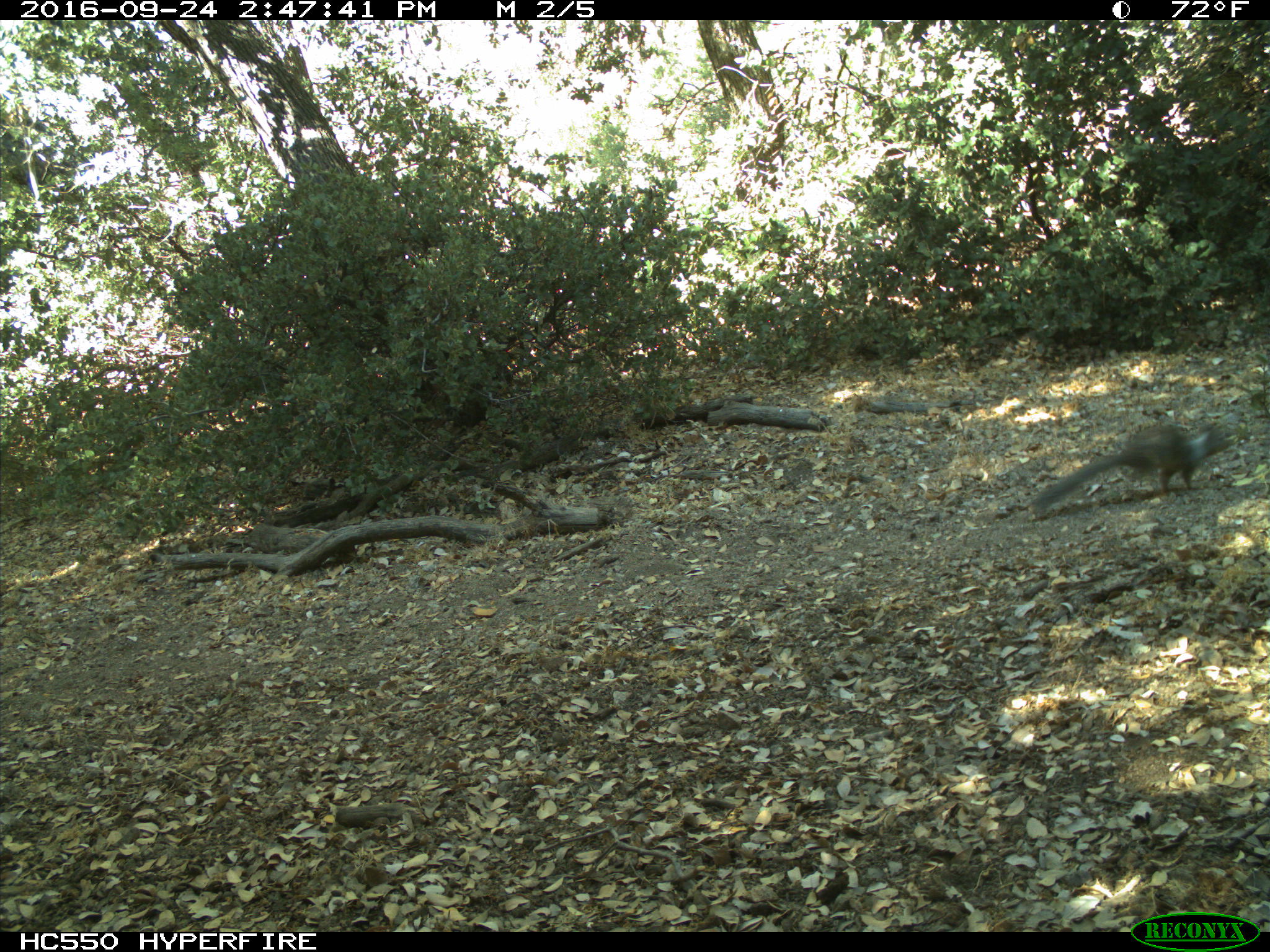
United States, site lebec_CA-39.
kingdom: Animalia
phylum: Chordata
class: Mammalia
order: Rodentia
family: Sciuridae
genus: Otospermophilus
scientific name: Otospermophilus beecheyi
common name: california ground squirrel